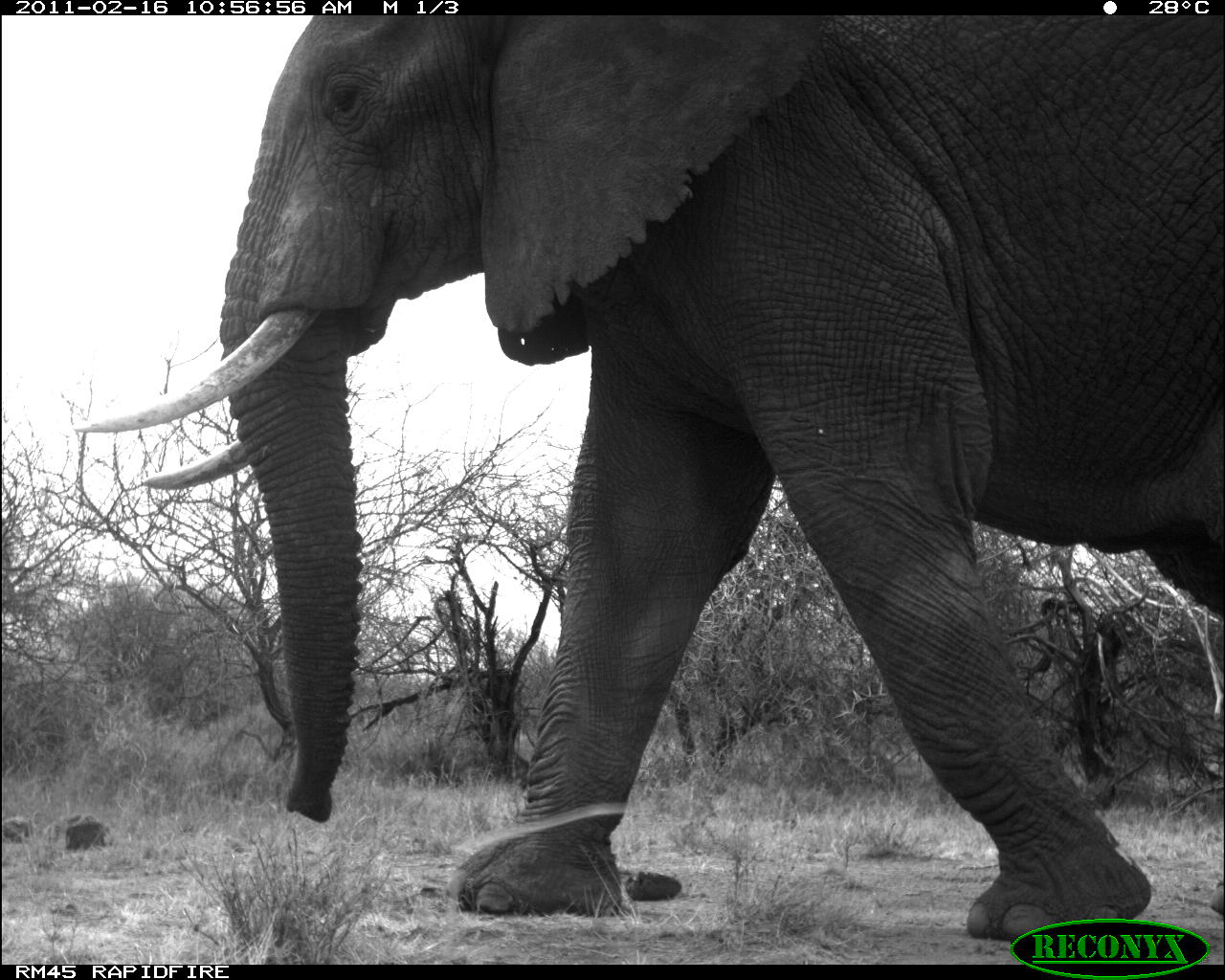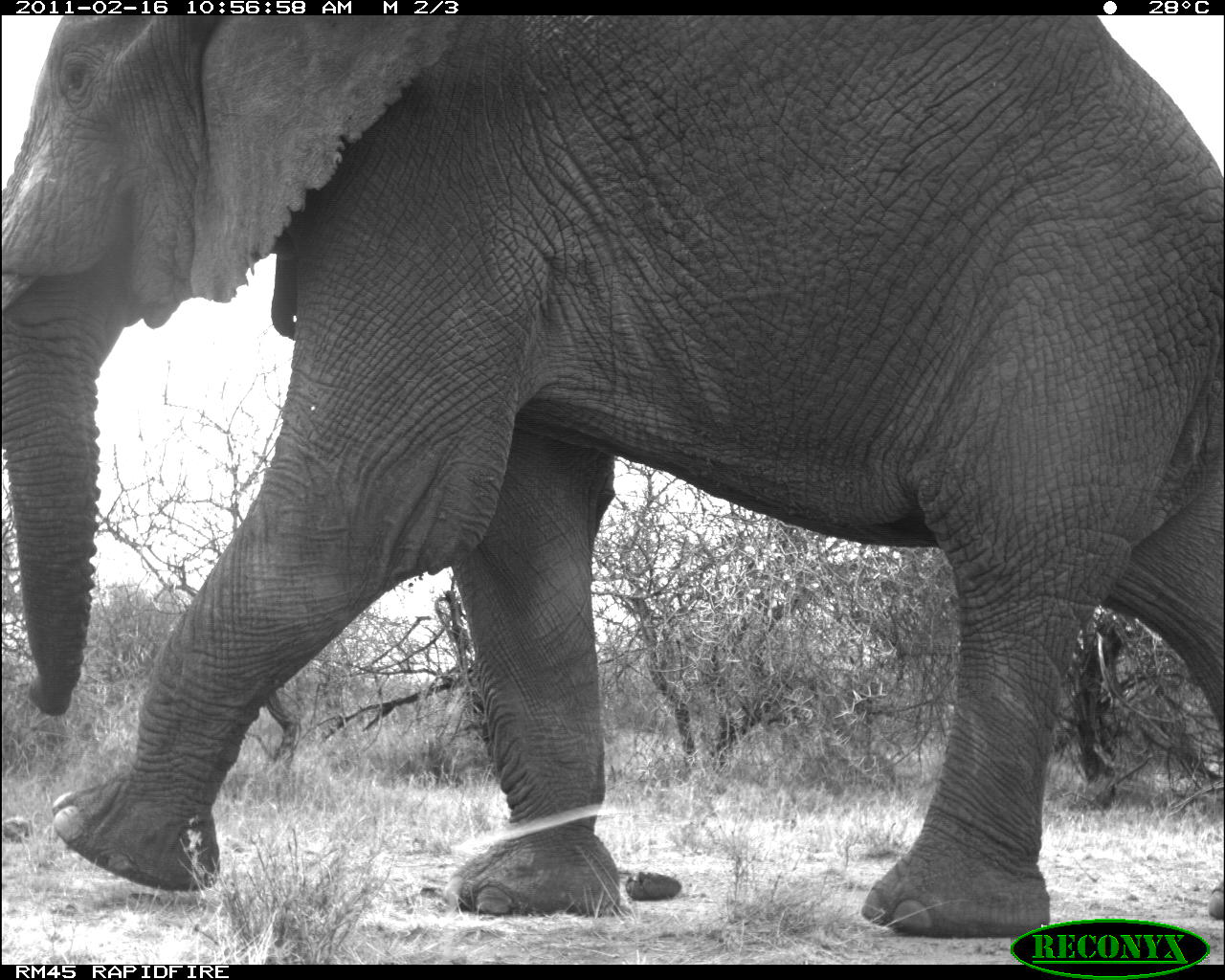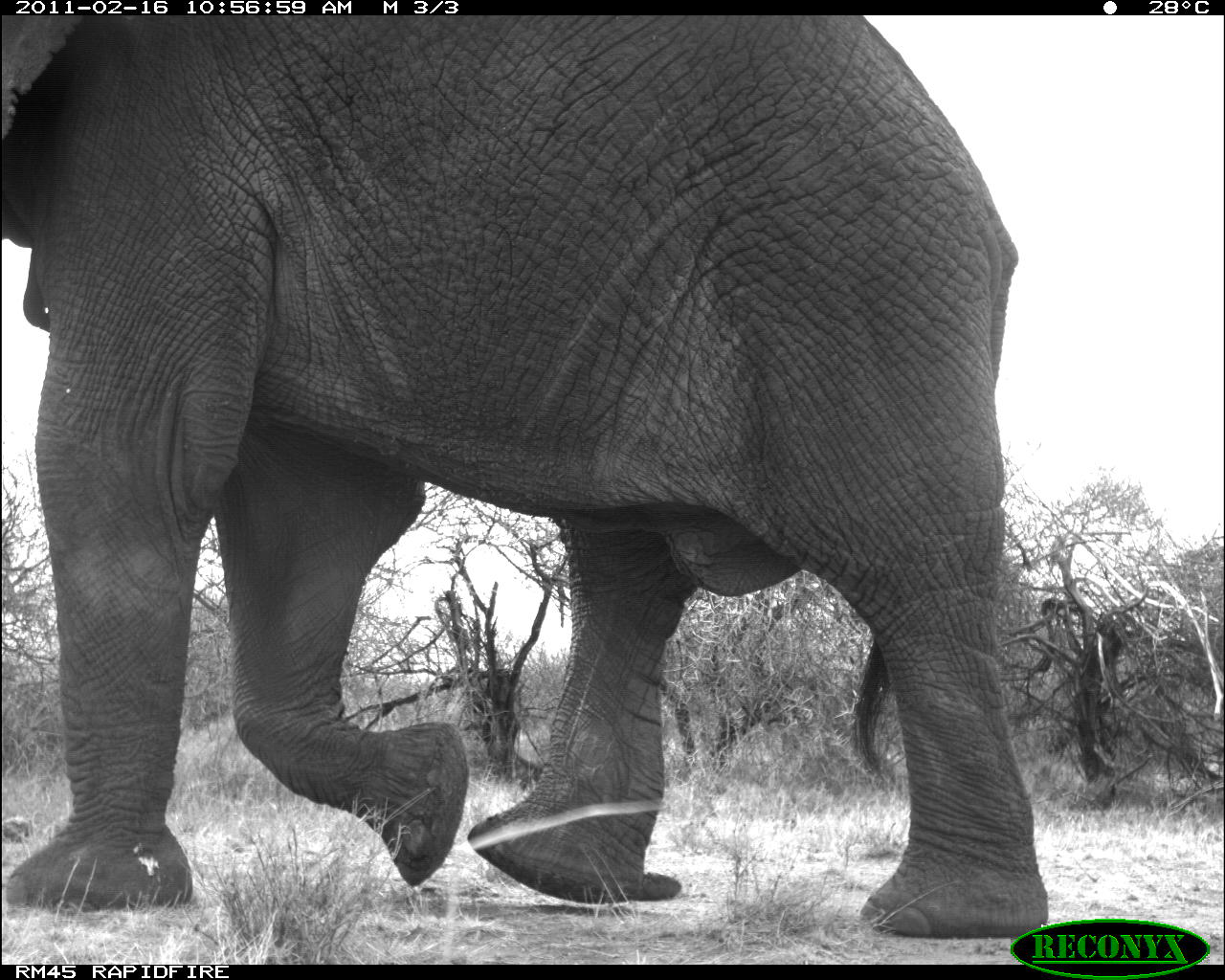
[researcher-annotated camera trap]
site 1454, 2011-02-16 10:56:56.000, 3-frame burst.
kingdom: Animalia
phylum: Chordata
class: Mammalia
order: Proboscidea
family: Elephantidae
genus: Loxodonta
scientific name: Loxodonta africana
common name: african bush elephant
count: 1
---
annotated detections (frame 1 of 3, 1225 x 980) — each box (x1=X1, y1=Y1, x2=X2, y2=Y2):
loxodonta africana: (x1=73, y1=15, x2=1225, y2=939)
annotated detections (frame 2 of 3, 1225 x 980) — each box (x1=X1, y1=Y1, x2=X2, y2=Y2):
loxodonta africana: (x1=0, y1=15, x2=1225, y2=934)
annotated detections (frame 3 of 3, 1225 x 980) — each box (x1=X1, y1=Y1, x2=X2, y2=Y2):
loxodonta africana: (x1=0, y1=15, x2=1050, y2=938)